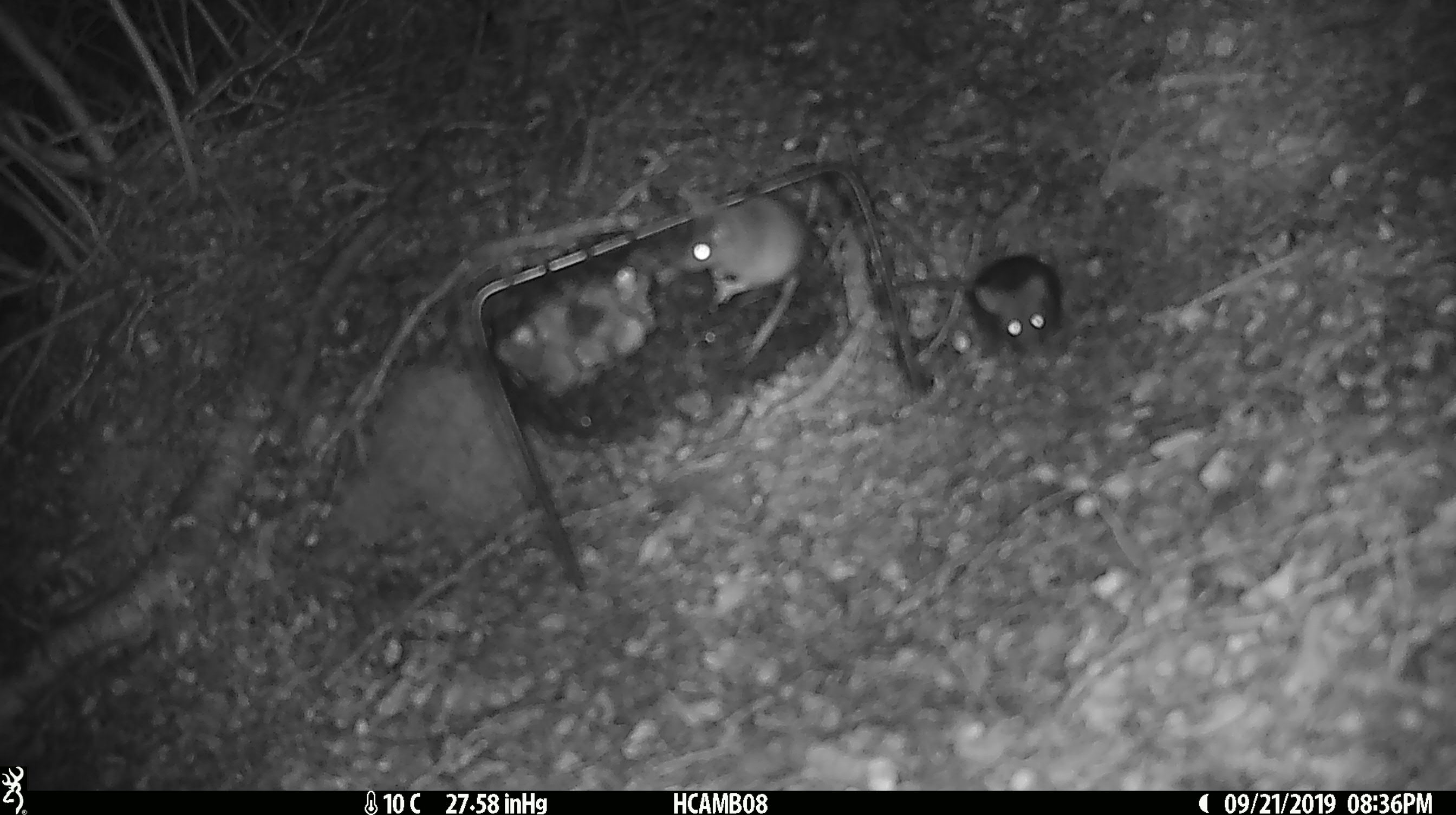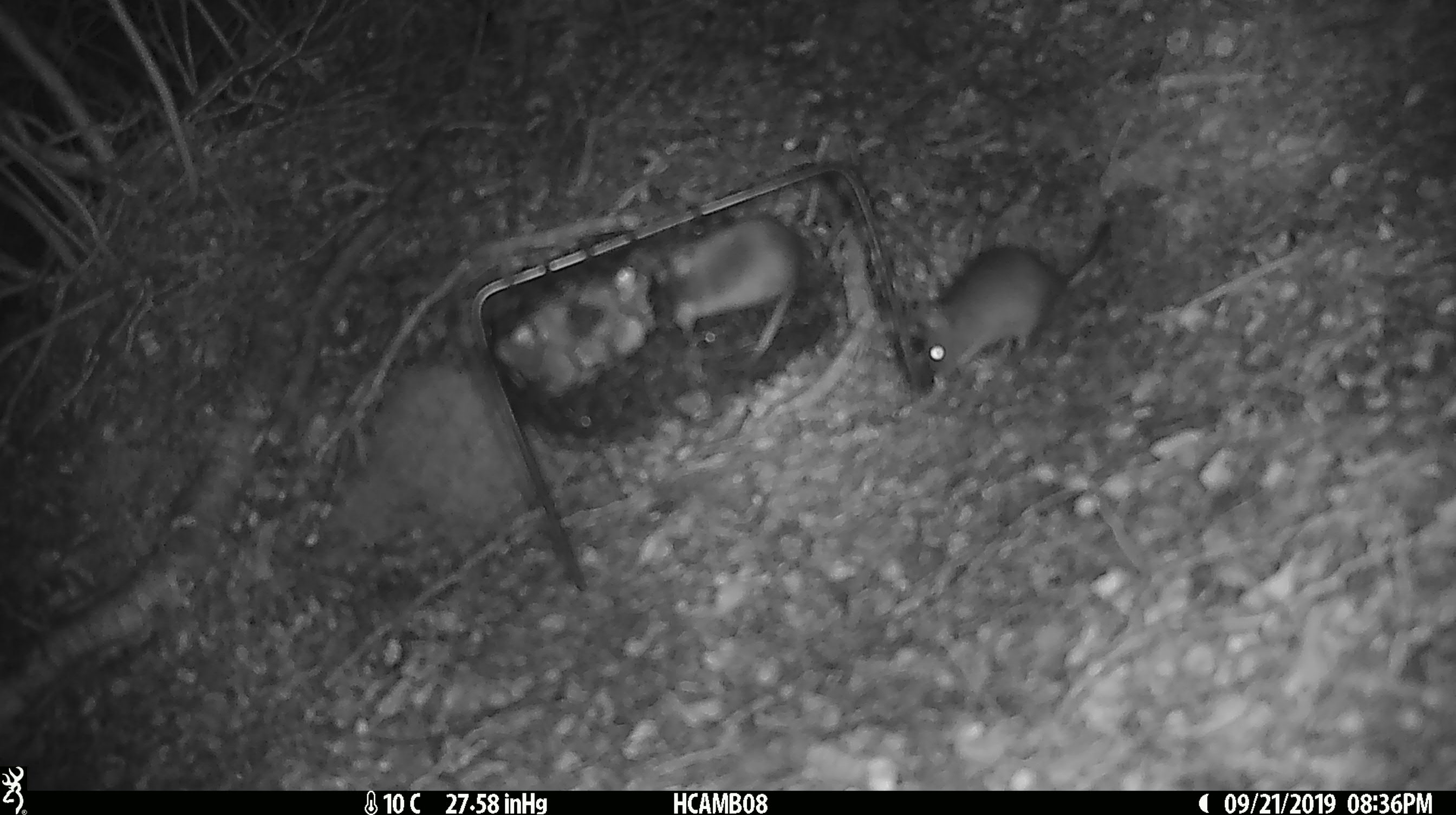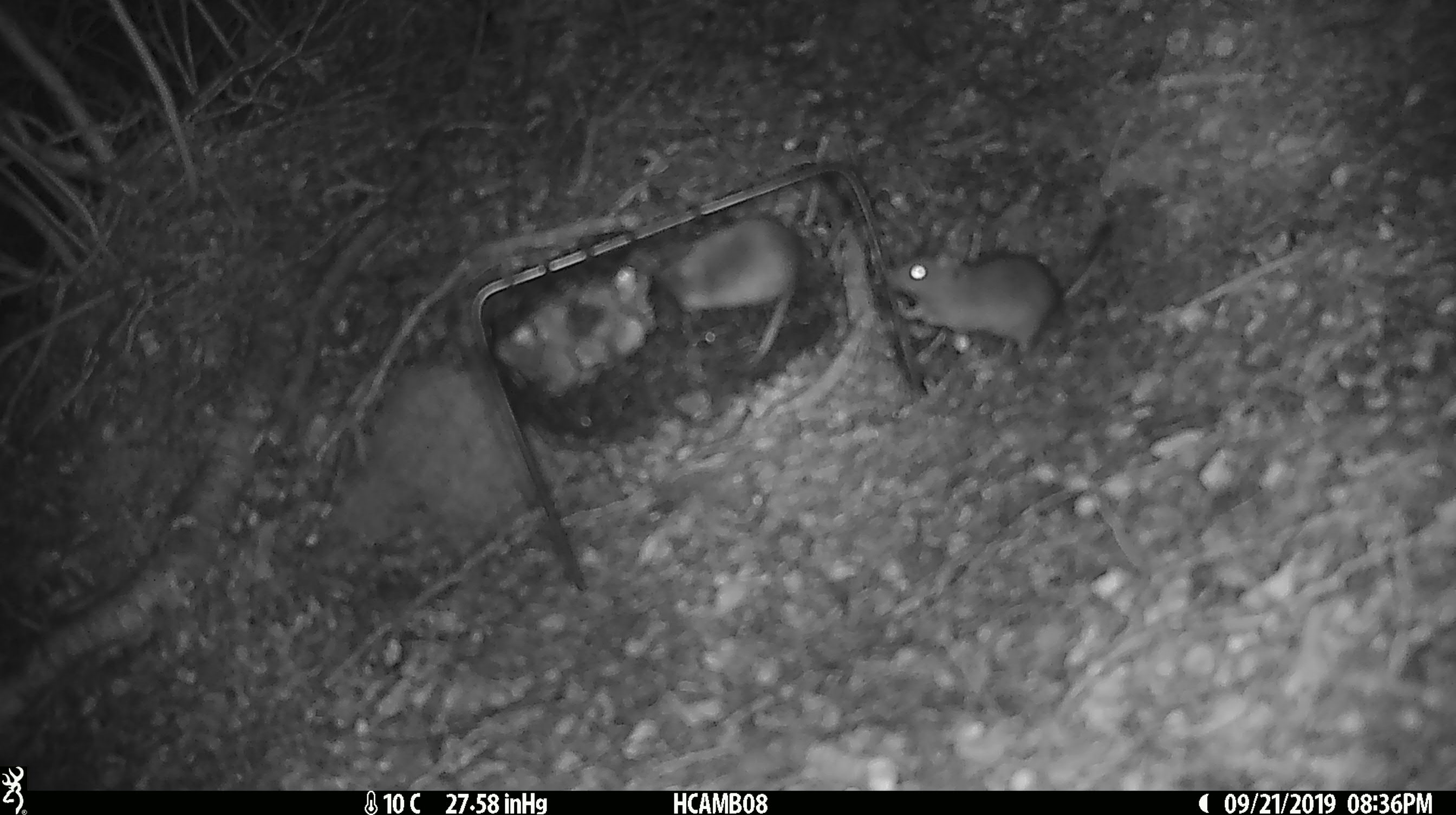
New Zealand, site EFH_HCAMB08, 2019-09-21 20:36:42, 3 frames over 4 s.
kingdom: Animalia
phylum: Chordata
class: Mammalia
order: Rodentia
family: Muridae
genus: Mus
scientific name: Mus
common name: mouse